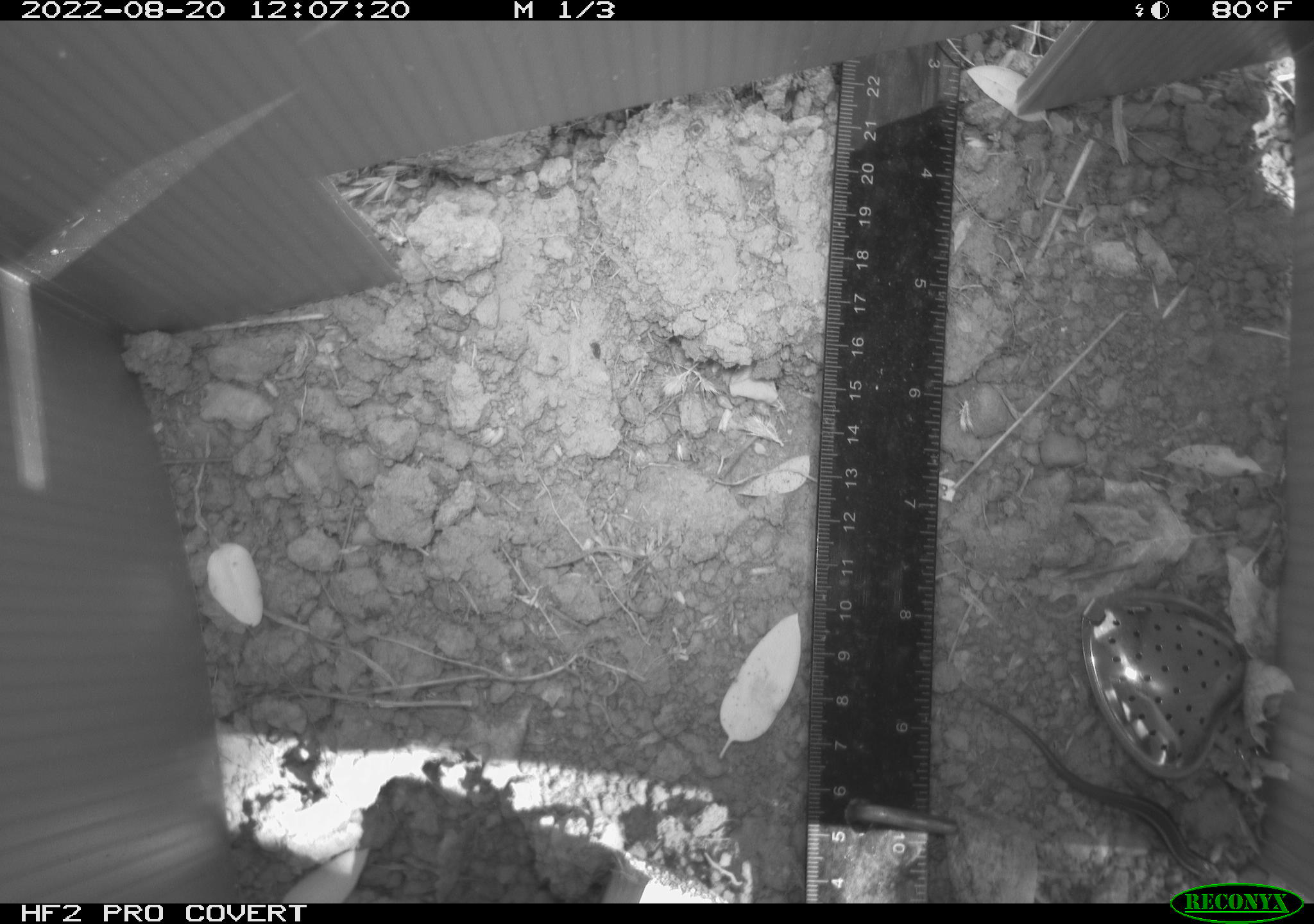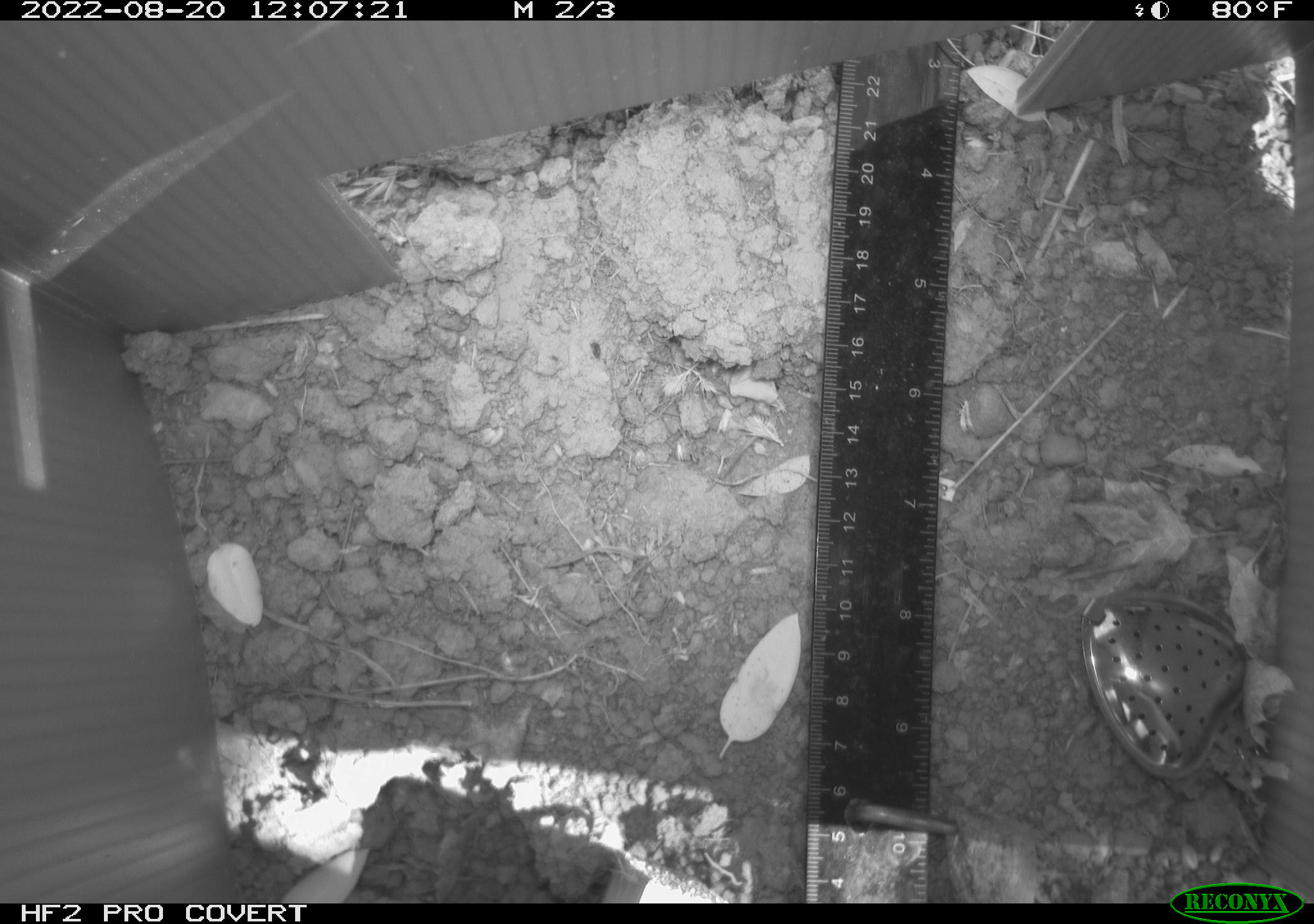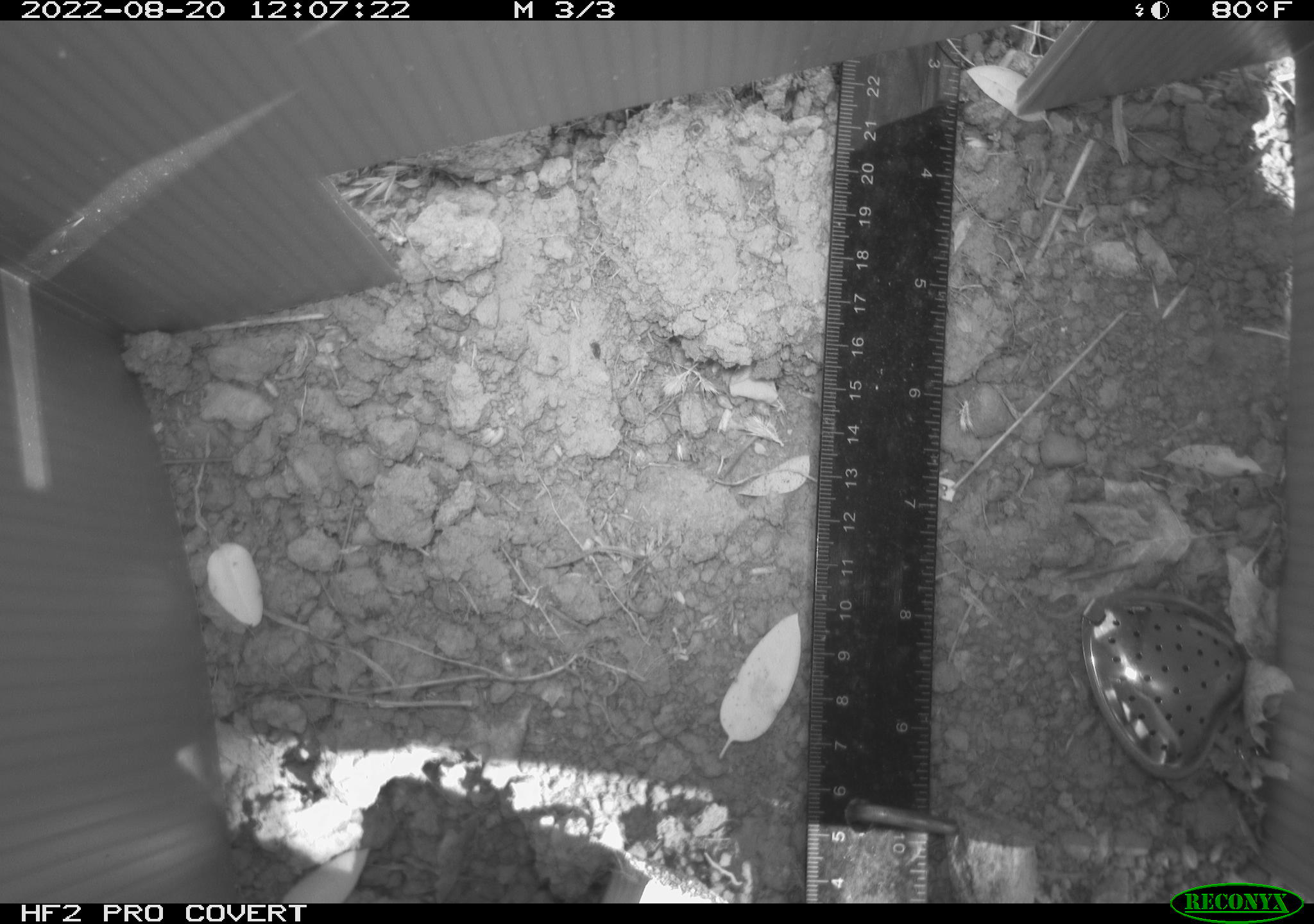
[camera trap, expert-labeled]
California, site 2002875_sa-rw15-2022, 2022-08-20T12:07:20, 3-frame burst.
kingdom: Animalia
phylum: Chordata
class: Reptilia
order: Squamata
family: Scincidae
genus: Plestiodon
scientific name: Plestiodon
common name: blue-tailed skinks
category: plestiodon species